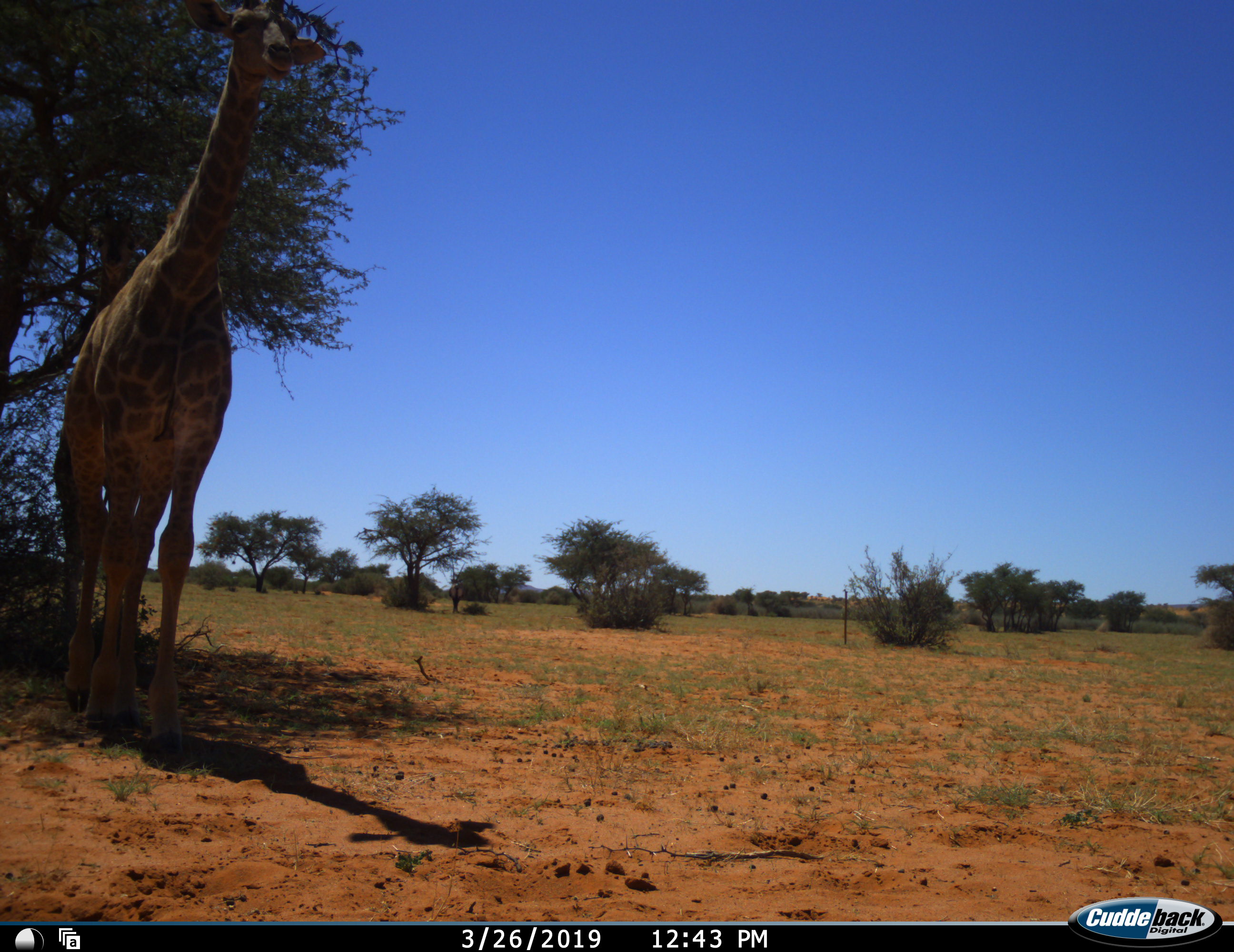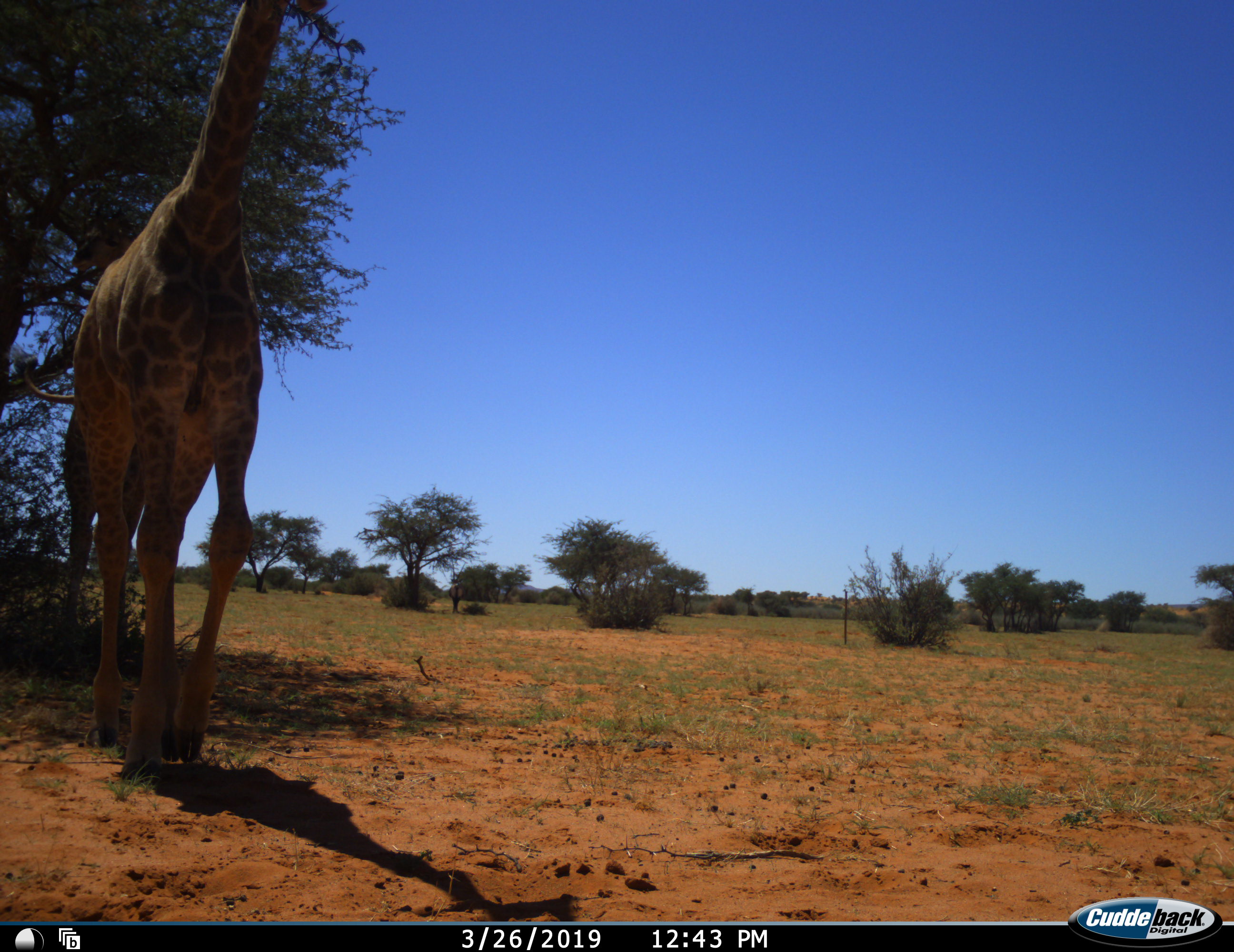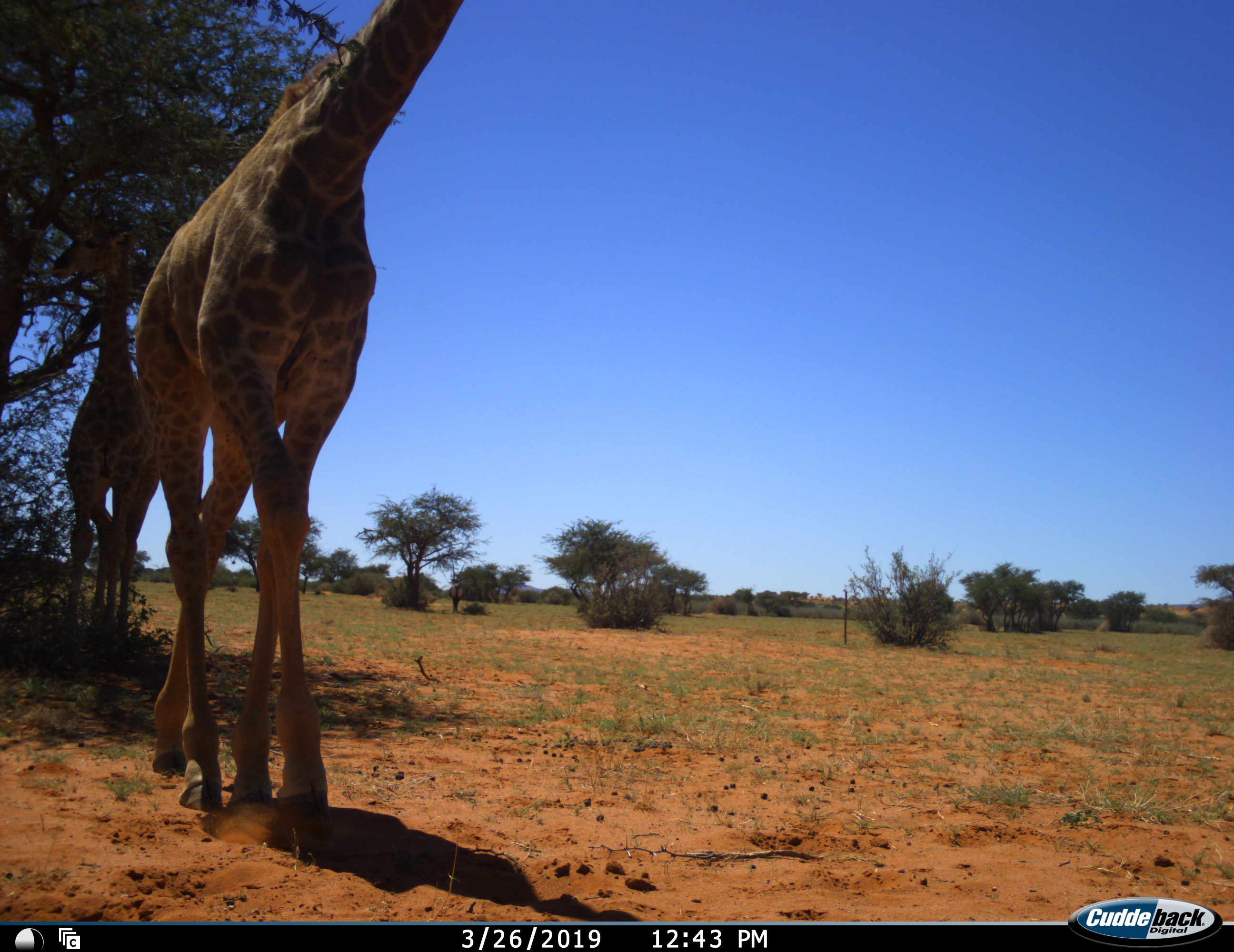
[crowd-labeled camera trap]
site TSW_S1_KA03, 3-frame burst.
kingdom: Animalia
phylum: Chordata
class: Mammalia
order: Artiodactyla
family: Giraffidae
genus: Giraffa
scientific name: Giraffa camelopardalis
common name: giraffe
Giraffe (Giraffa camelopardalis), count 2. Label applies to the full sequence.